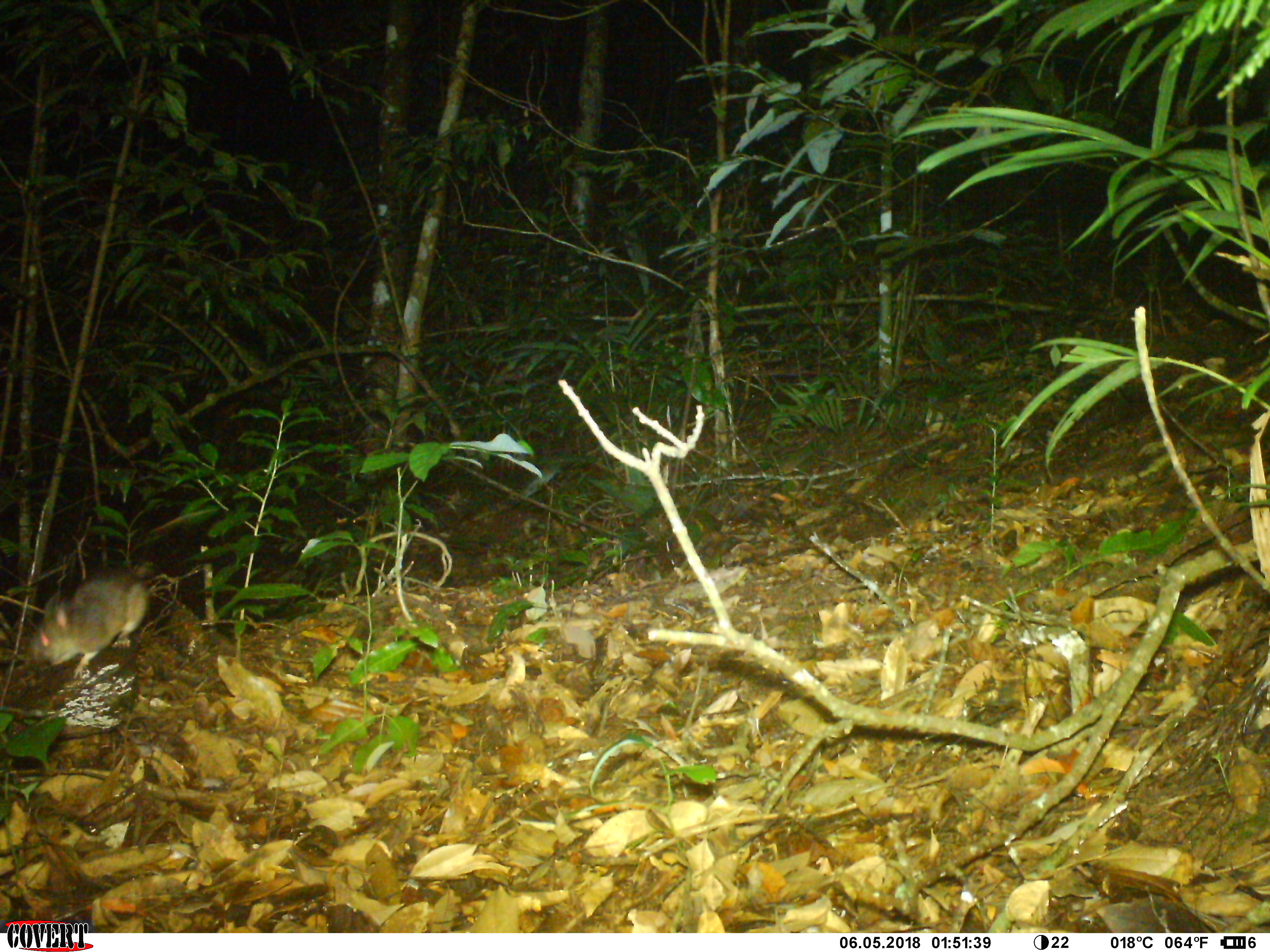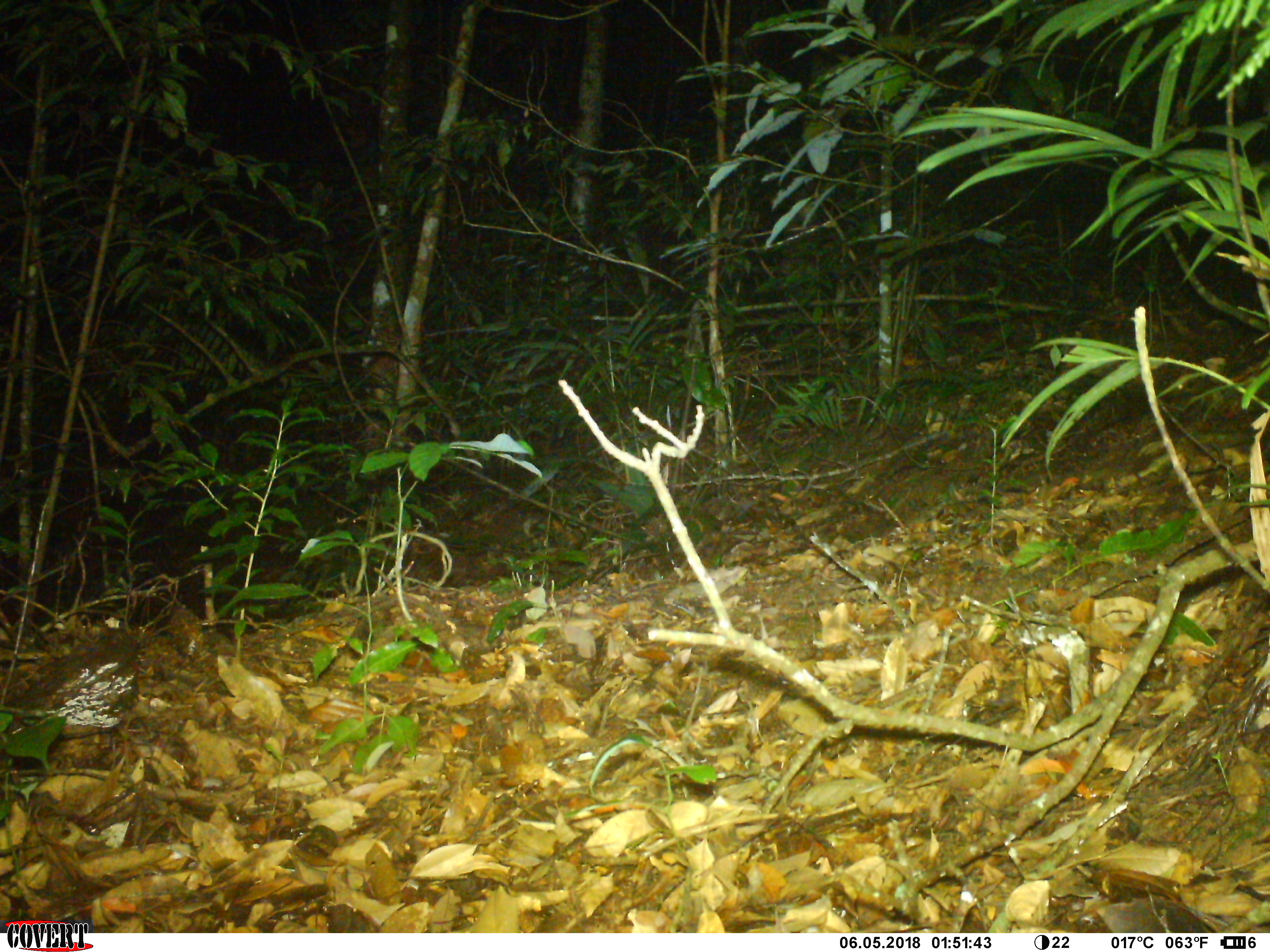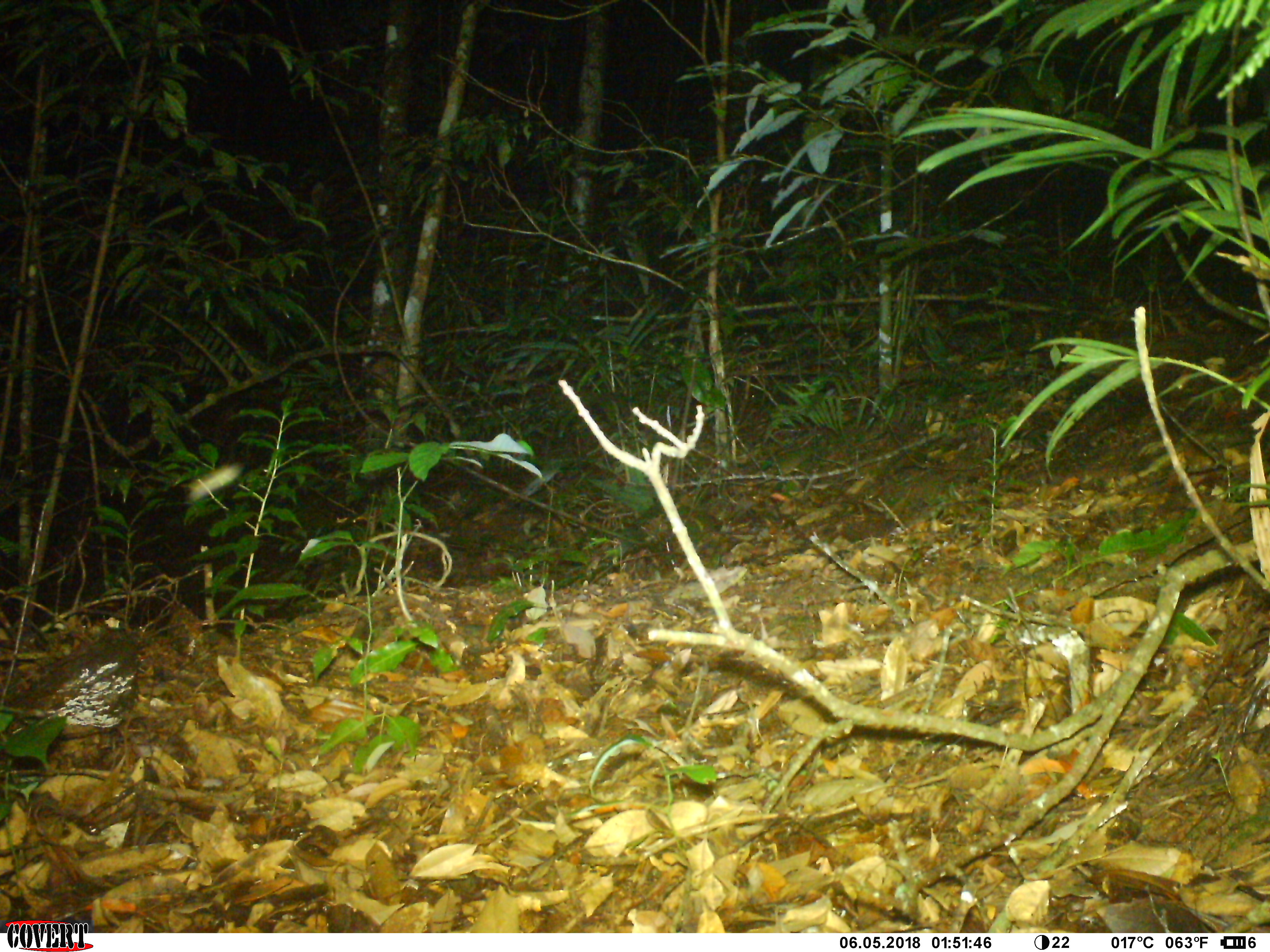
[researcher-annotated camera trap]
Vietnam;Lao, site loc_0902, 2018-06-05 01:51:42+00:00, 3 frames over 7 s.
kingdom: Animalia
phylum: Chordata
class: Mammalia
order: Rodentia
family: Muridae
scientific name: Muridae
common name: old-world mice and rats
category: unidentified murid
Unidentified murid (old-world mice and rats) (Muridae). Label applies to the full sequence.